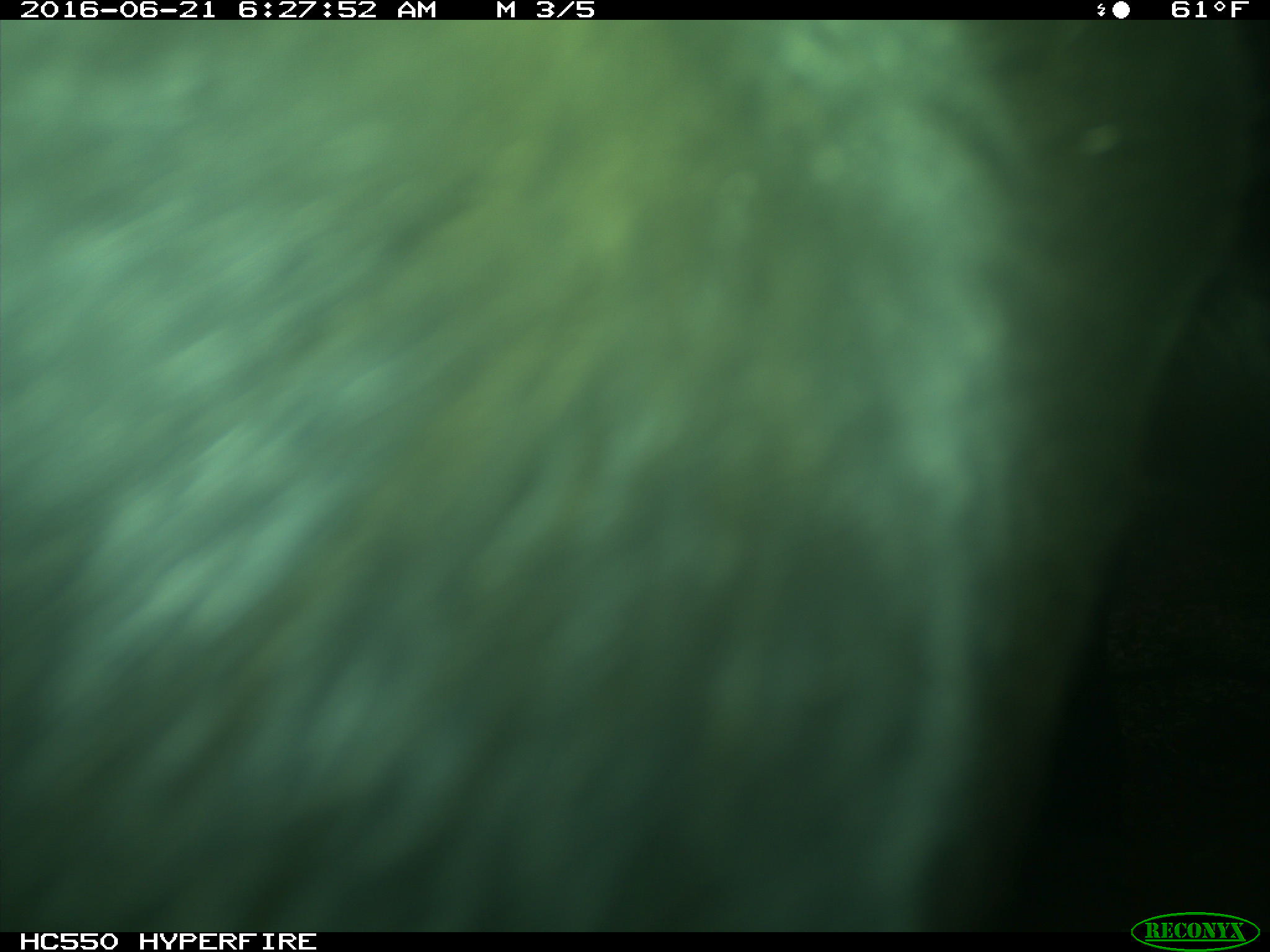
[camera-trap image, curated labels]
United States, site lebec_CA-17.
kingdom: Animalia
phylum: Chordata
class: Mammalia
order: Artiodactyla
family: Bovidae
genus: Bos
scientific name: Bos taurus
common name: domestic cow